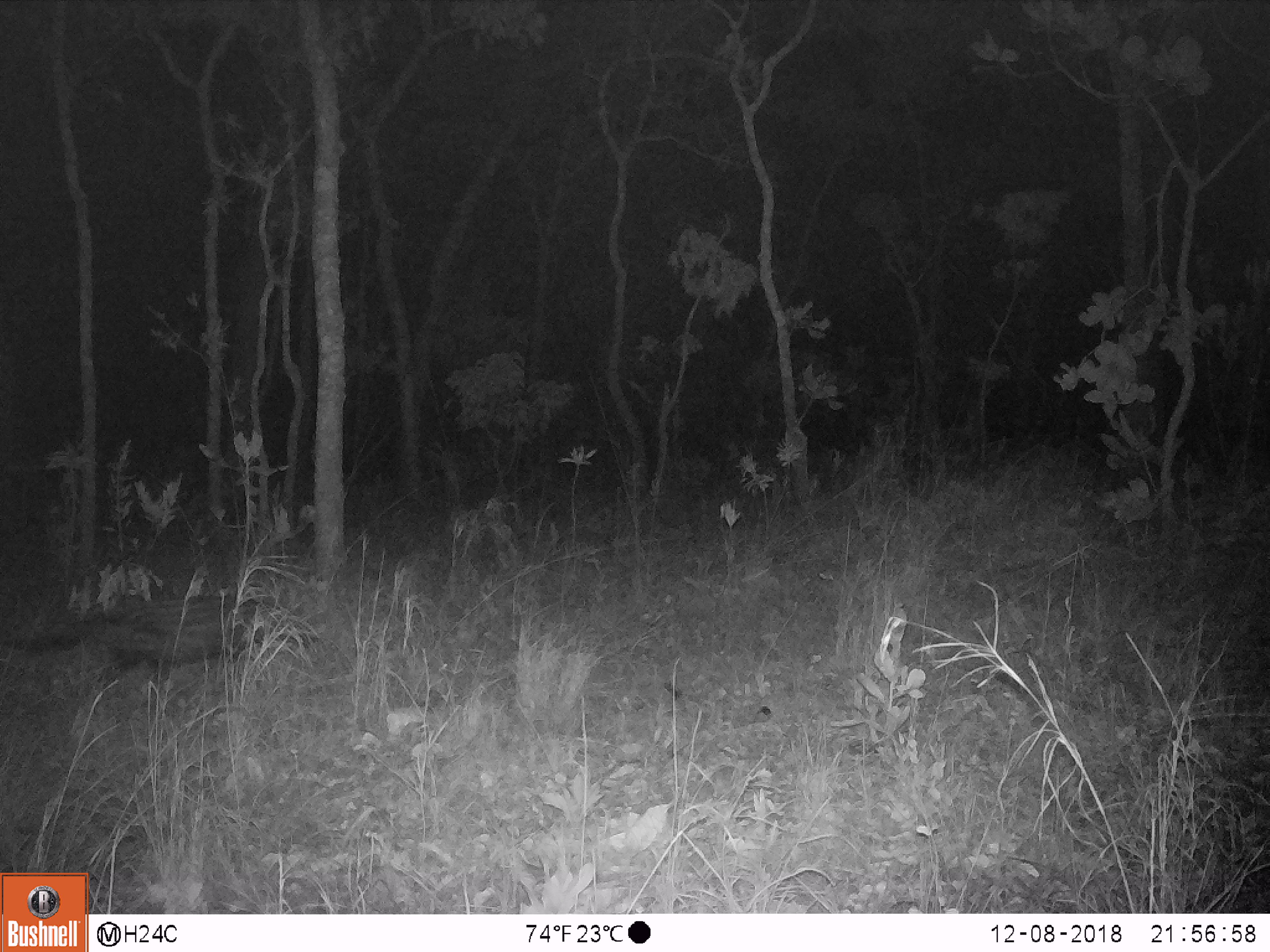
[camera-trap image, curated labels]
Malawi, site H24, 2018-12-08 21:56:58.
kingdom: Animalia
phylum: Chordata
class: Mammalia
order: Carnivora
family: Viverridae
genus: Civettictis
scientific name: Civettictis civetta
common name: african civet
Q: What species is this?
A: African civet (Civettictis civetta).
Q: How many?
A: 1.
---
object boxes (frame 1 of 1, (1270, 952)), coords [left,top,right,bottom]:
african civet: [8,585,314,681]